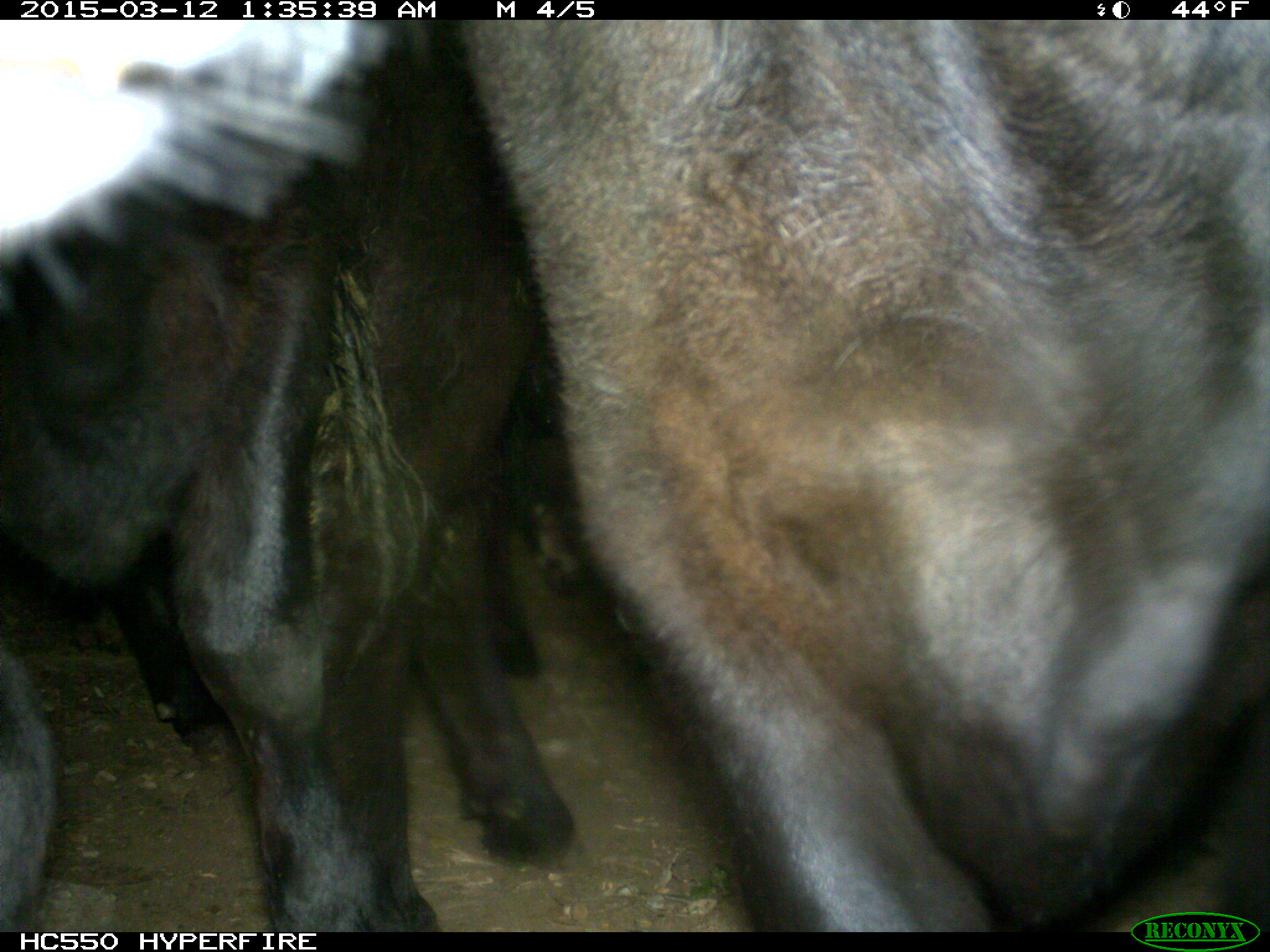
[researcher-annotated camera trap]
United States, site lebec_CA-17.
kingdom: Animalia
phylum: Chordata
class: Mammalia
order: Artiodactyla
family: Bovidae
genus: Bos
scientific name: Bos taurus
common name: domestic cow